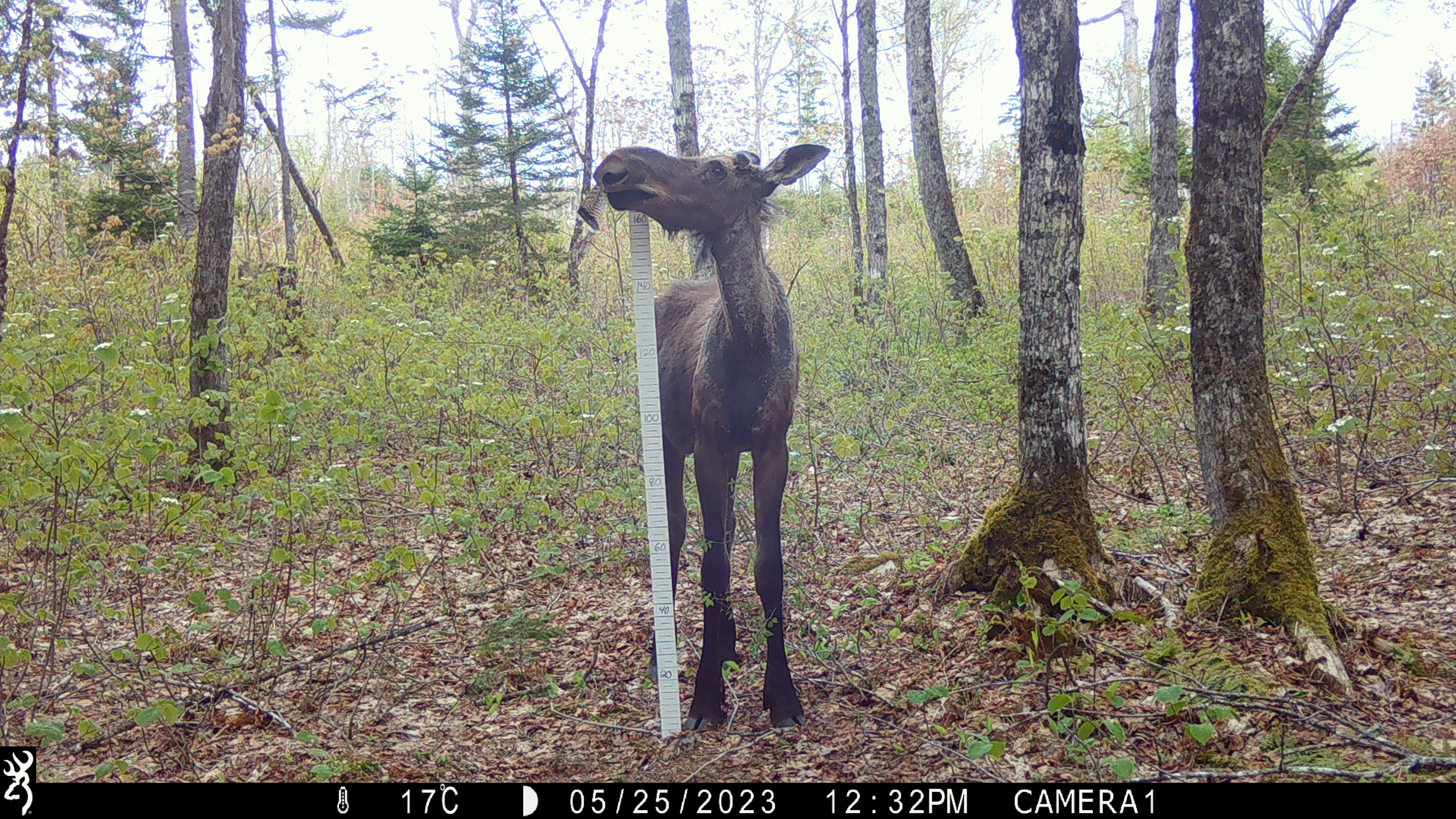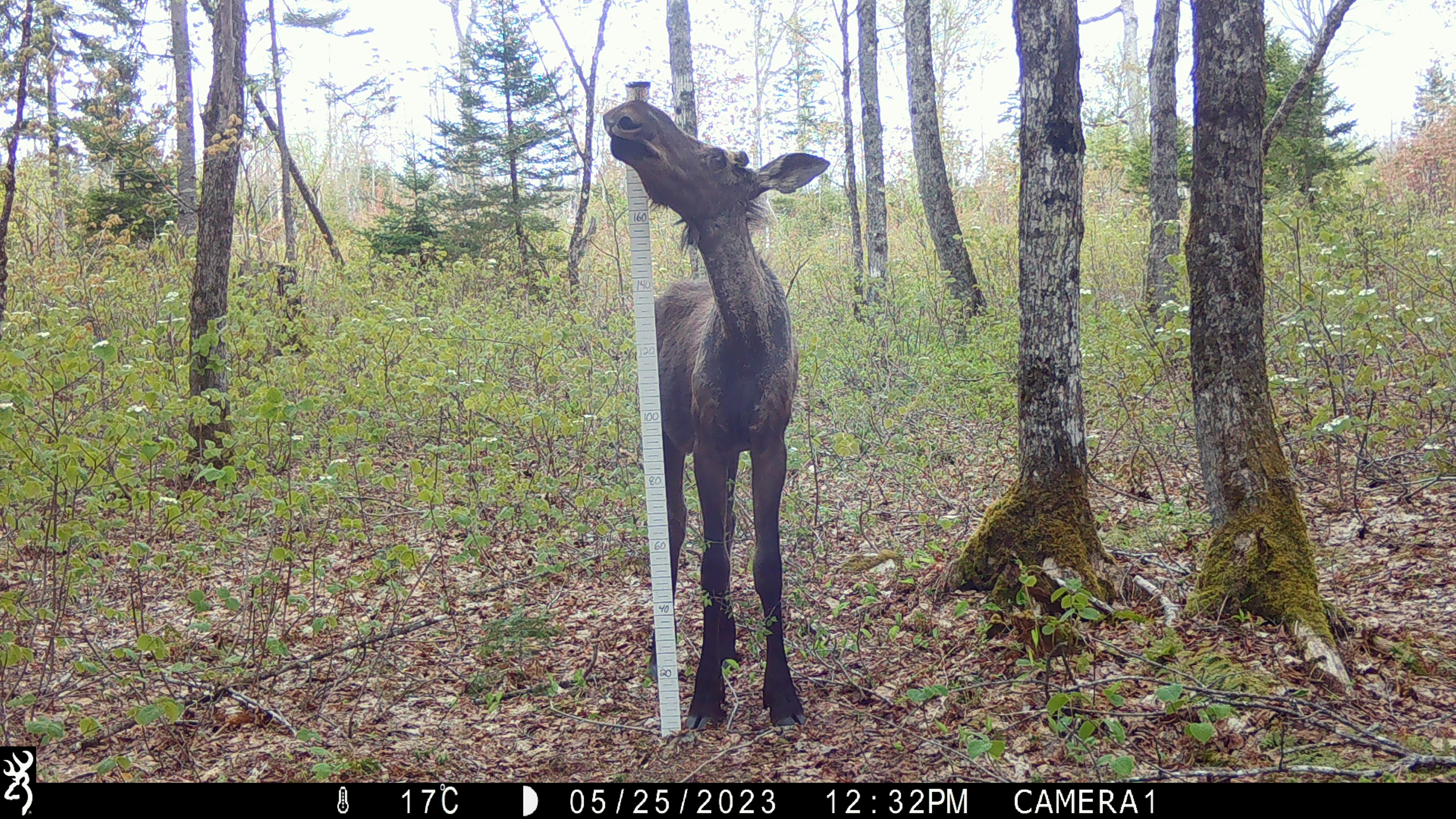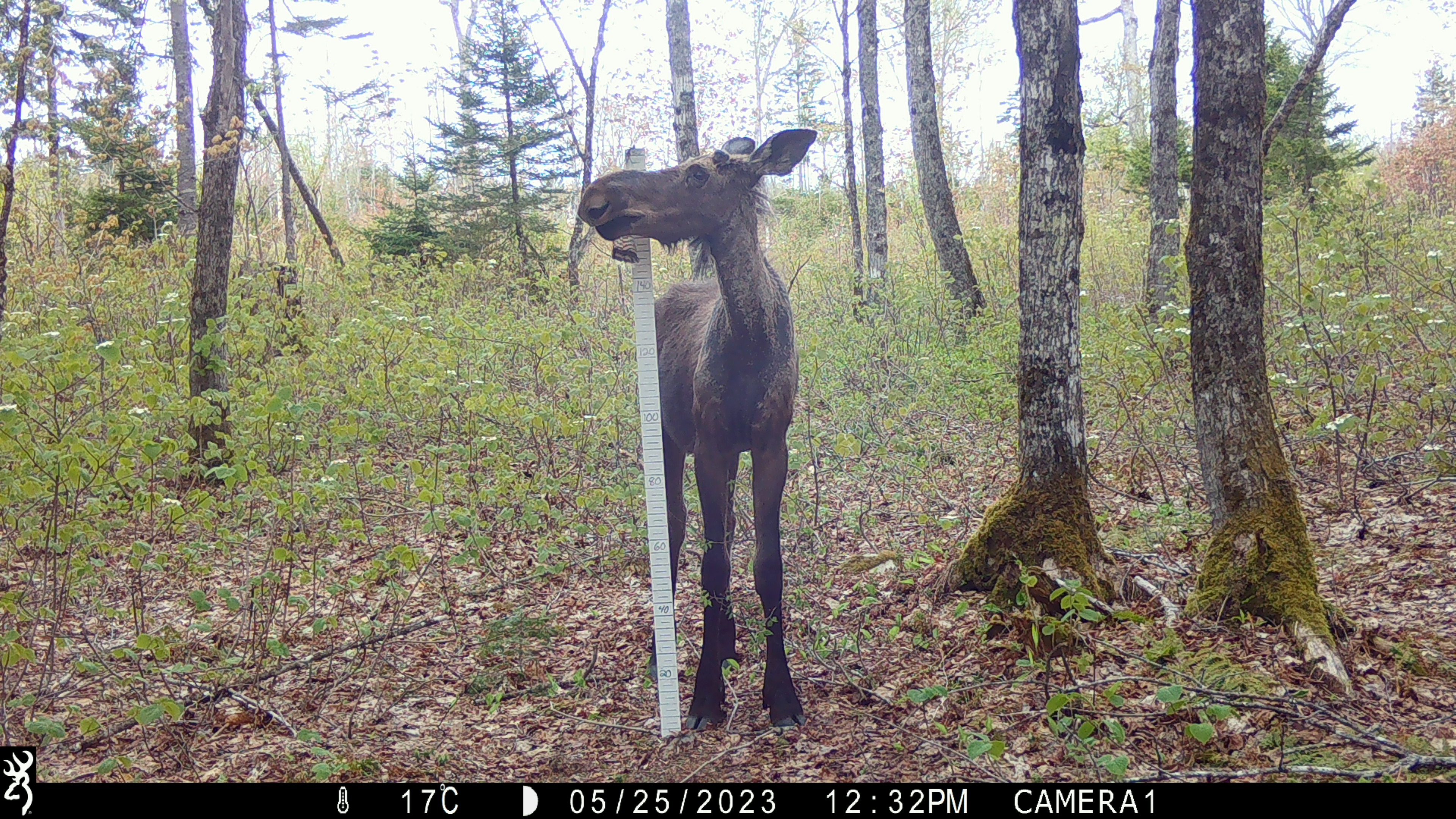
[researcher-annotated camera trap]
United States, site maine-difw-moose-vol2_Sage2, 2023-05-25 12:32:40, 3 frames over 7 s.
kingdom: Animalia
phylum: Chordata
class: Mammalia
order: Artiodactyla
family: Cervidae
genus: Alces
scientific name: Alces alces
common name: moose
Moose (Alces alces).